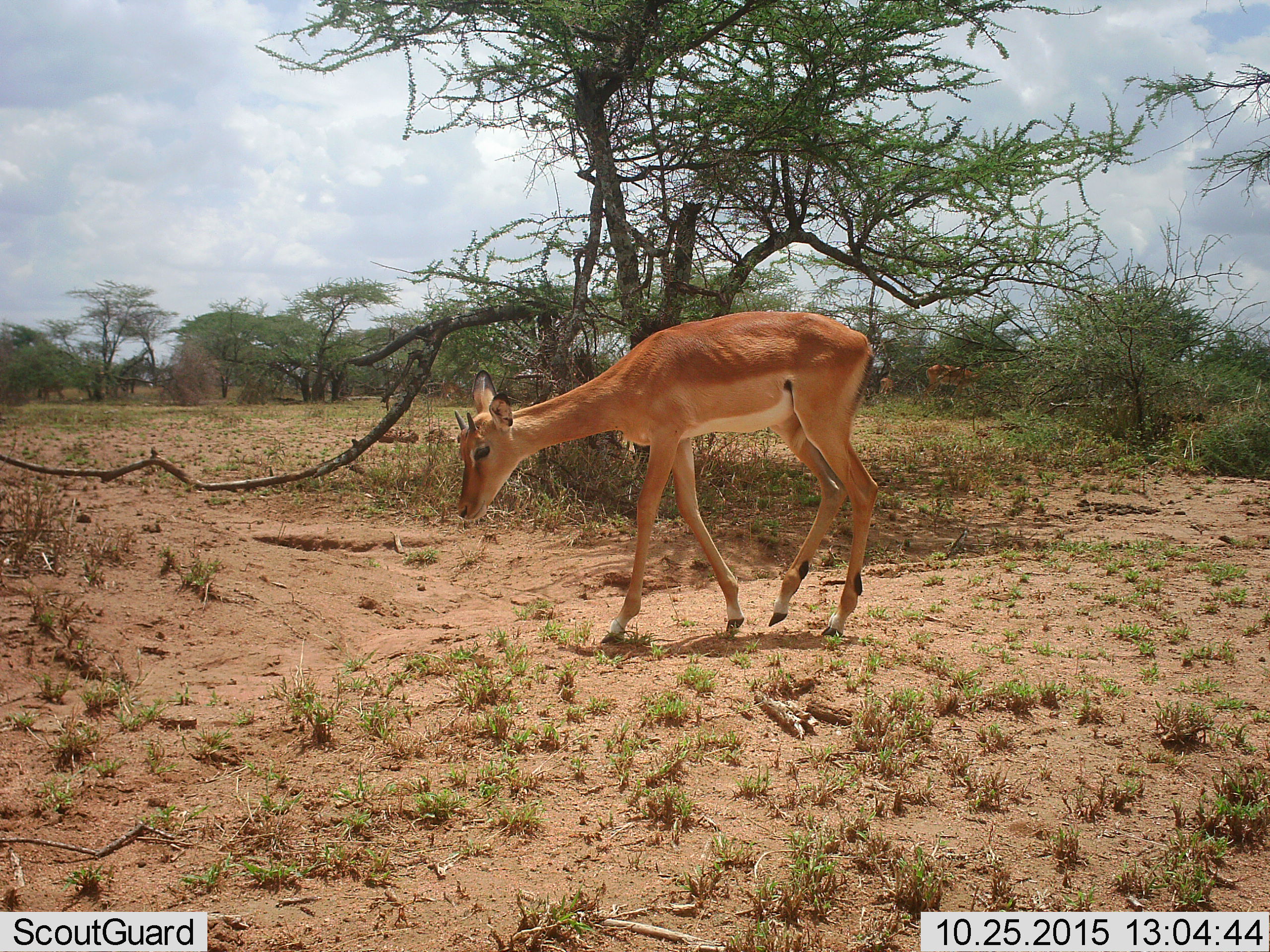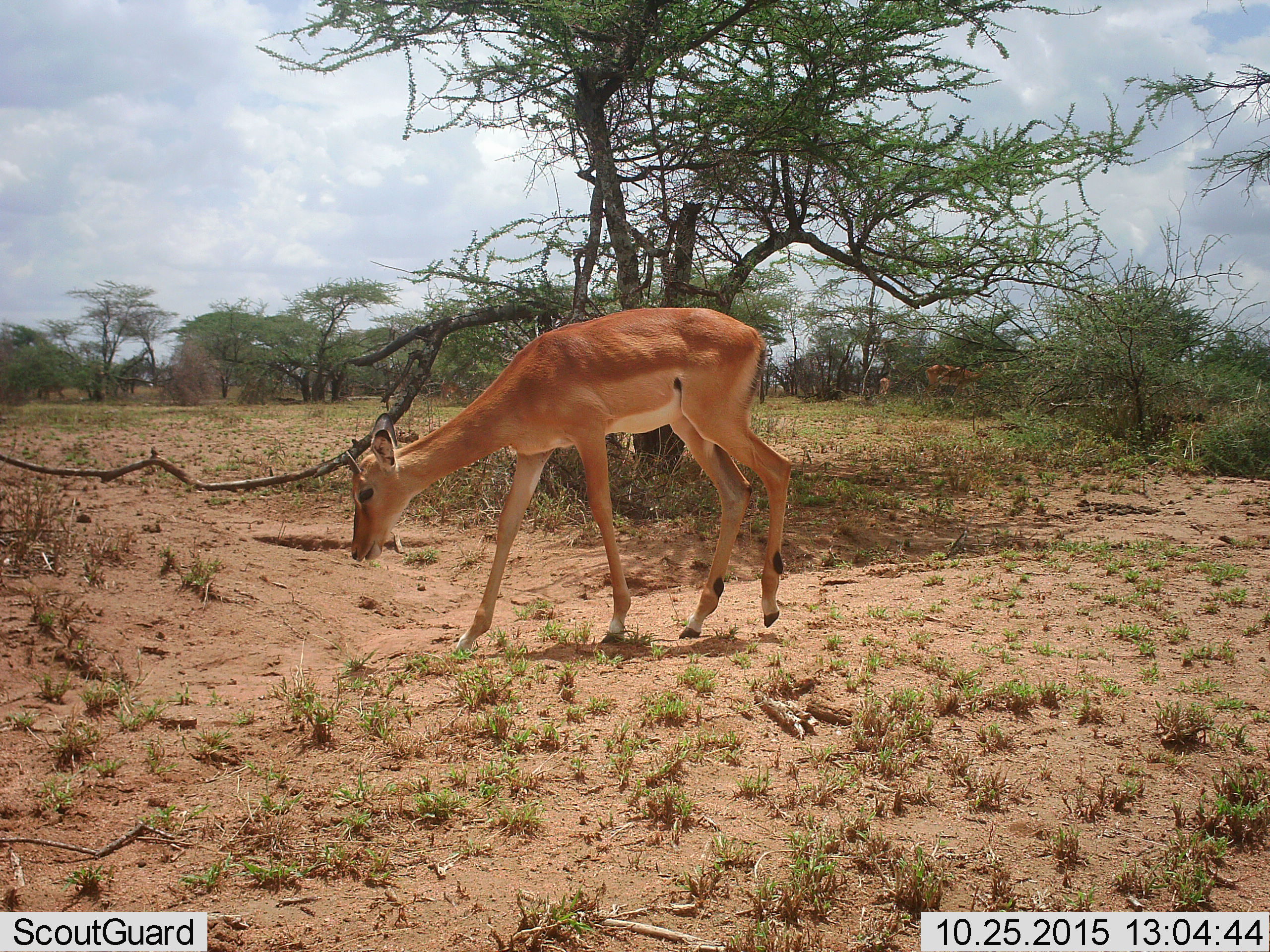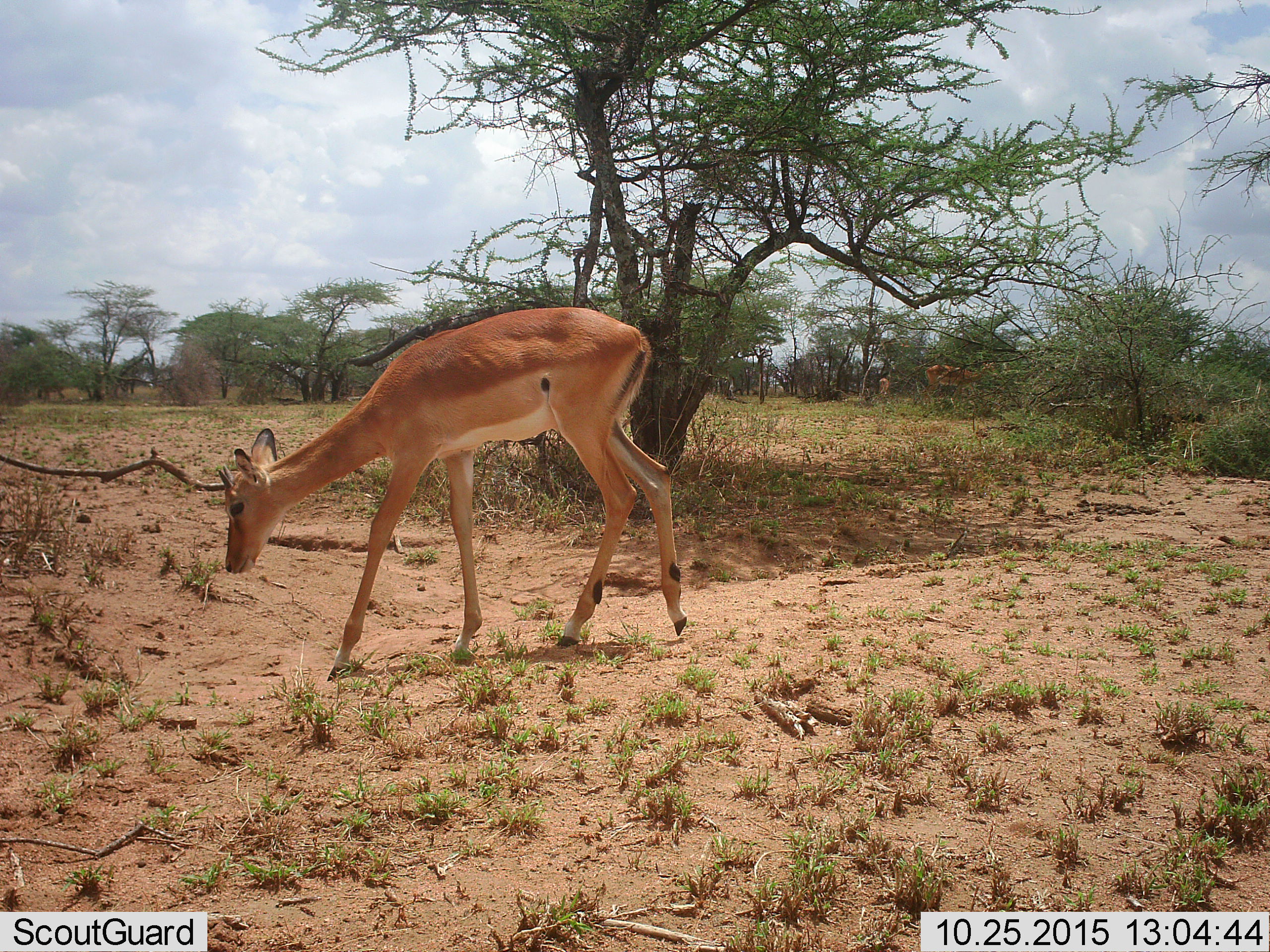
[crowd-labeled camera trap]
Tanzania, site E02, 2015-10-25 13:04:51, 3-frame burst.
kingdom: Animalia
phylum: Chordata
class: Mammalia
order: Artiodactyla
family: Bovidae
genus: Aepyceros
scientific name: Aepyceros melampus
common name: impala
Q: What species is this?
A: Impala (Aepyceros melampus).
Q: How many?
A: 3.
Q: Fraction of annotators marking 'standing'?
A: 50%.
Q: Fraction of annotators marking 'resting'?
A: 0%.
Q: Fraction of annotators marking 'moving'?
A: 100%.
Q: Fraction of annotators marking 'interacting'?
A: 0%.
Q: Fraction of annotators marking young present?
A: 30%.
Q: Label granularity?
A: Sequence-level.